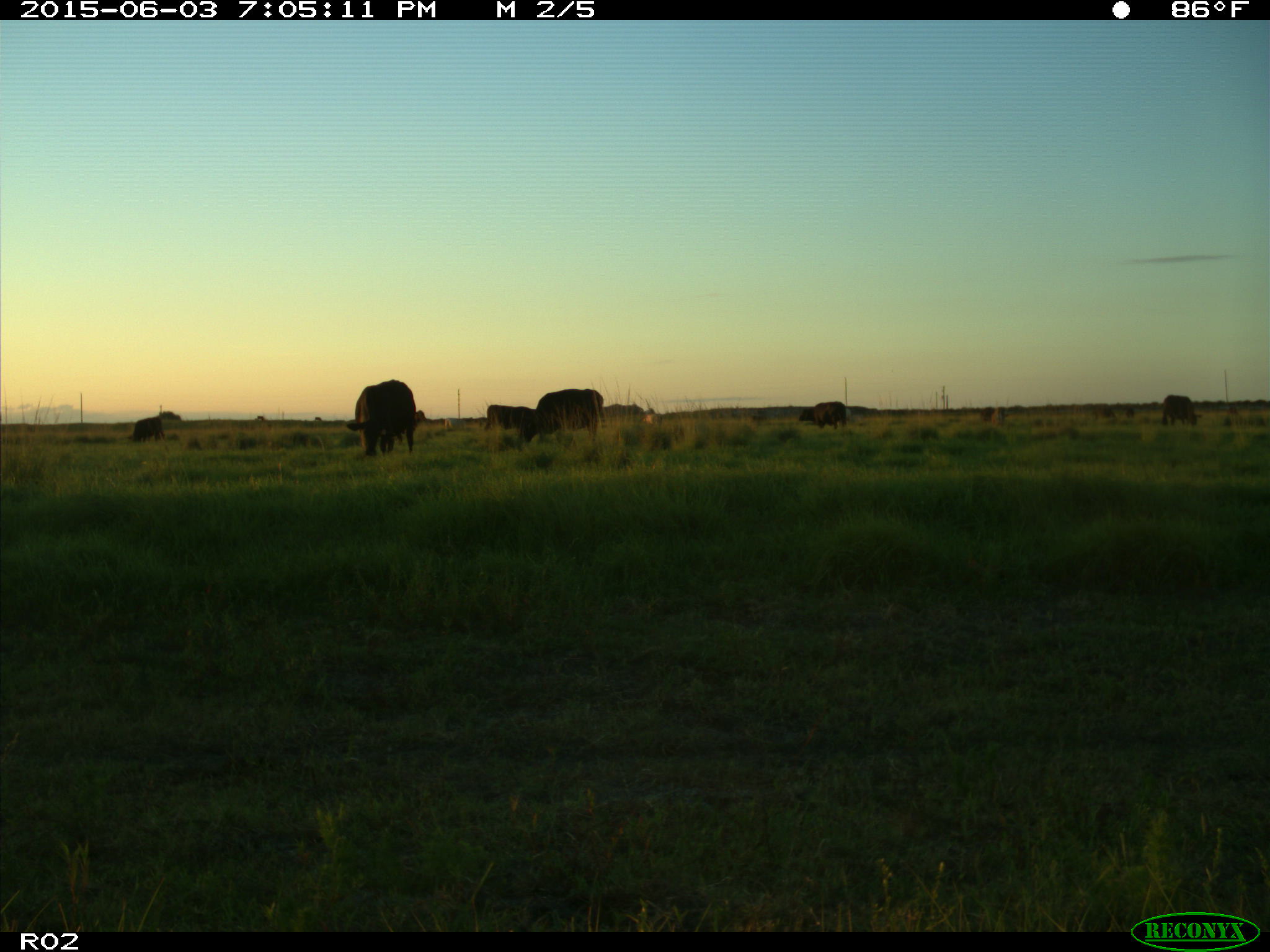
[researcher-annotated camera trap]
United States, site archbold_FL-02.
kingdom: Animalia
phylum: Chordata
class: Mammalia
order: Artiodactyla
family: Bovidae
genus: Bos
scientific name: Bos taurus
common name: domestic cow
Bos taurus (domestic cow).